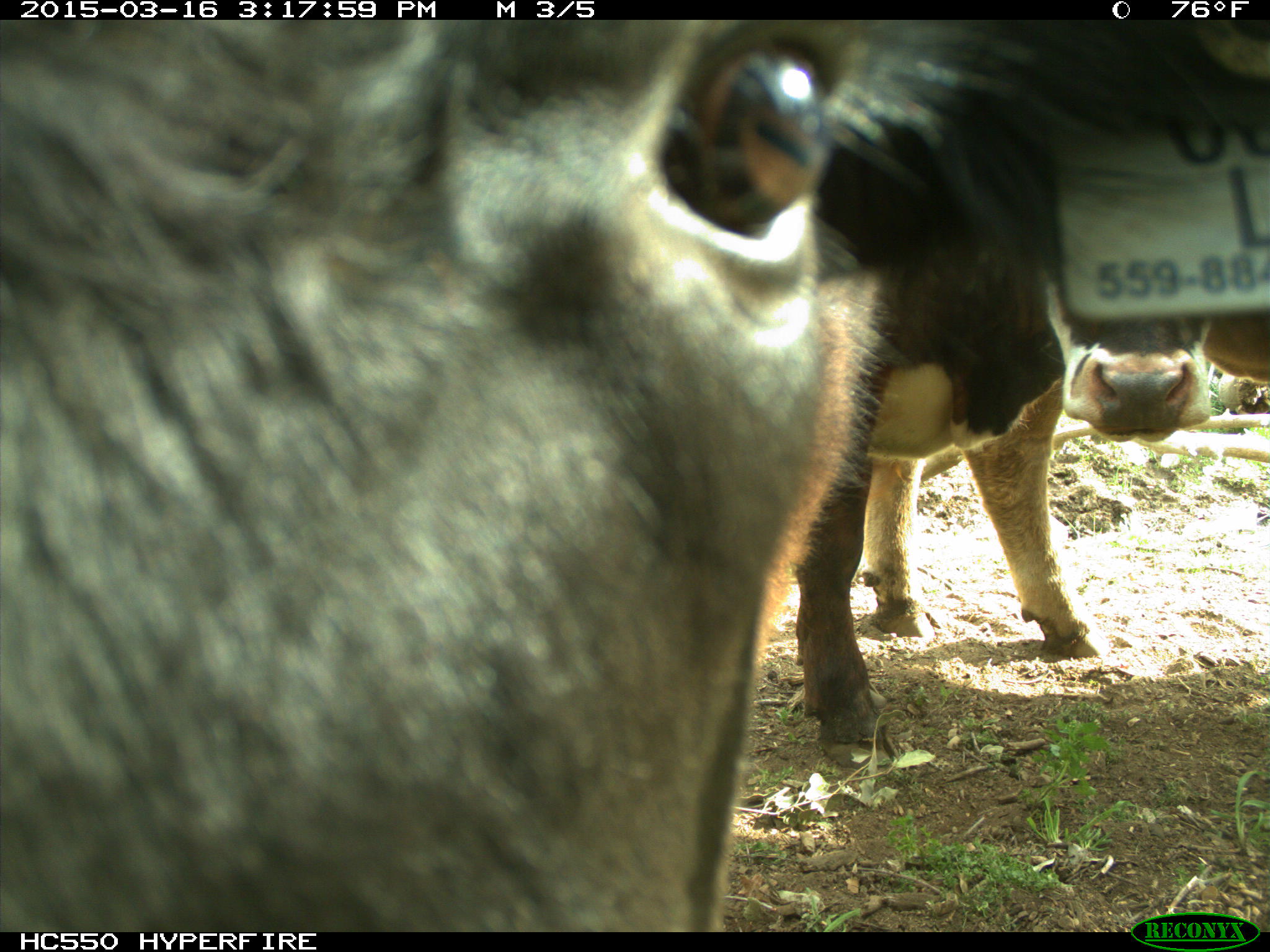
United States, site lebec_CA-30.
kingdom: Animalia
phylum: Chordata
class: Mammalia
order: Artiodactyla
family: Bovidae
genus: Bos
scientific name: Bos taurus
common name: domestic cow